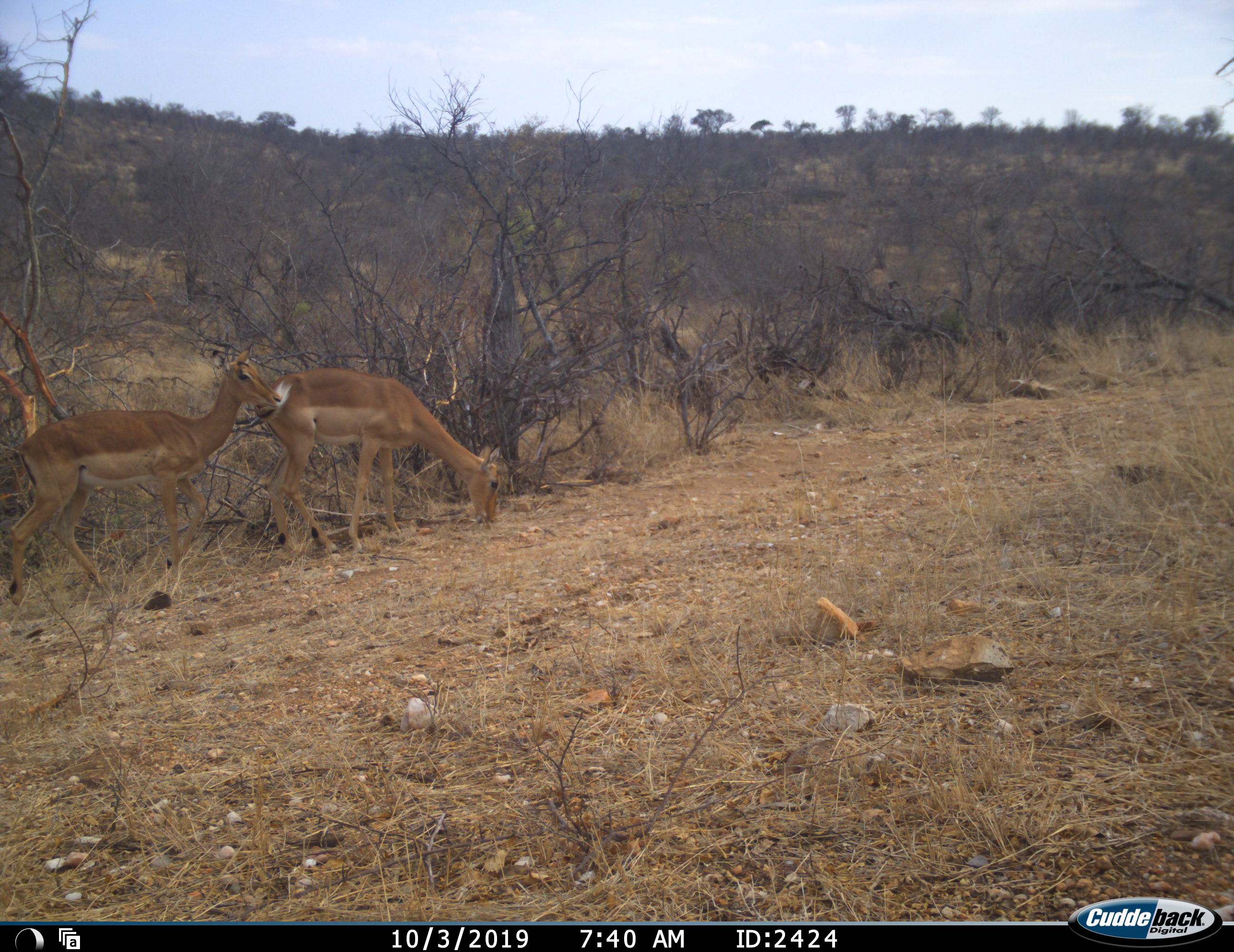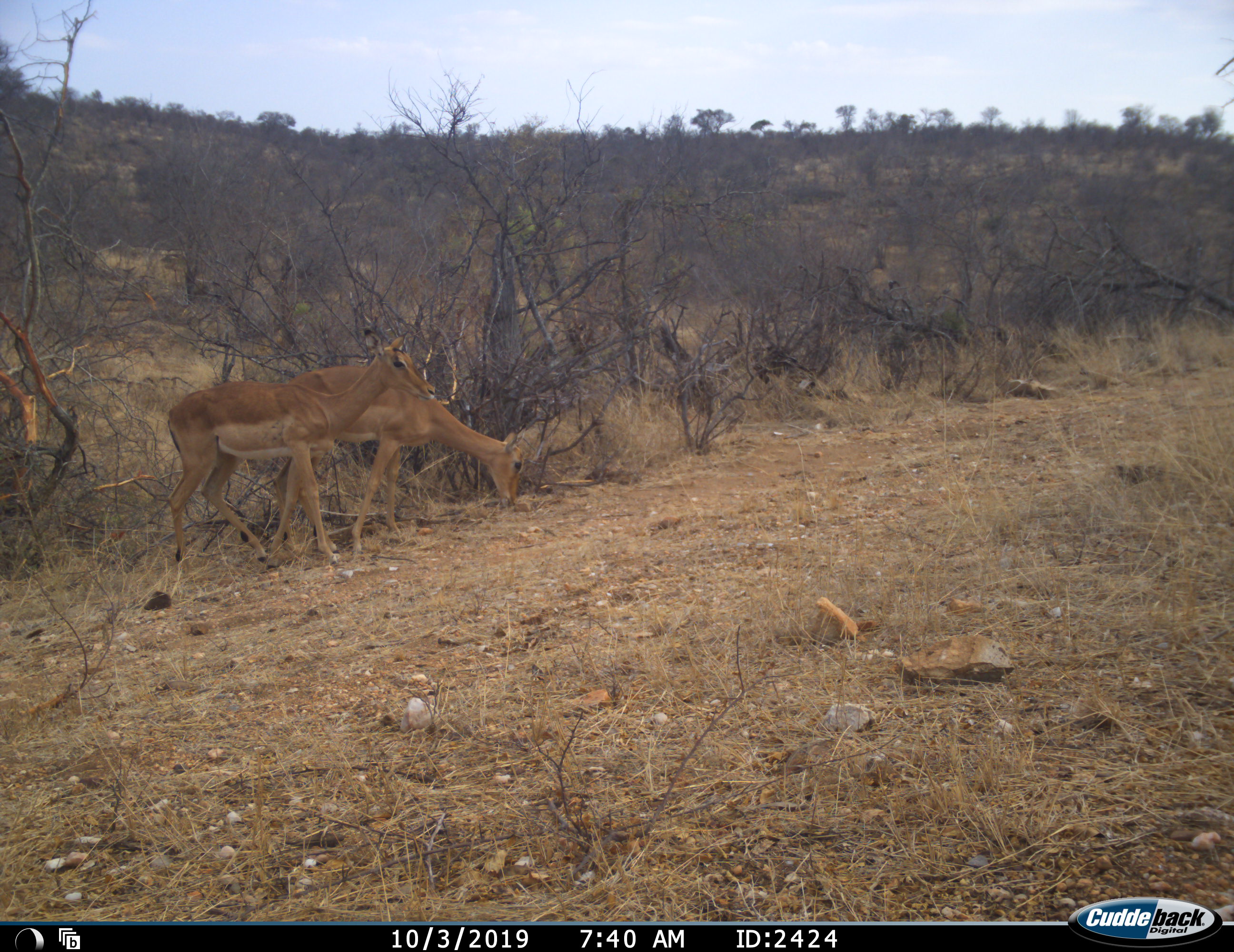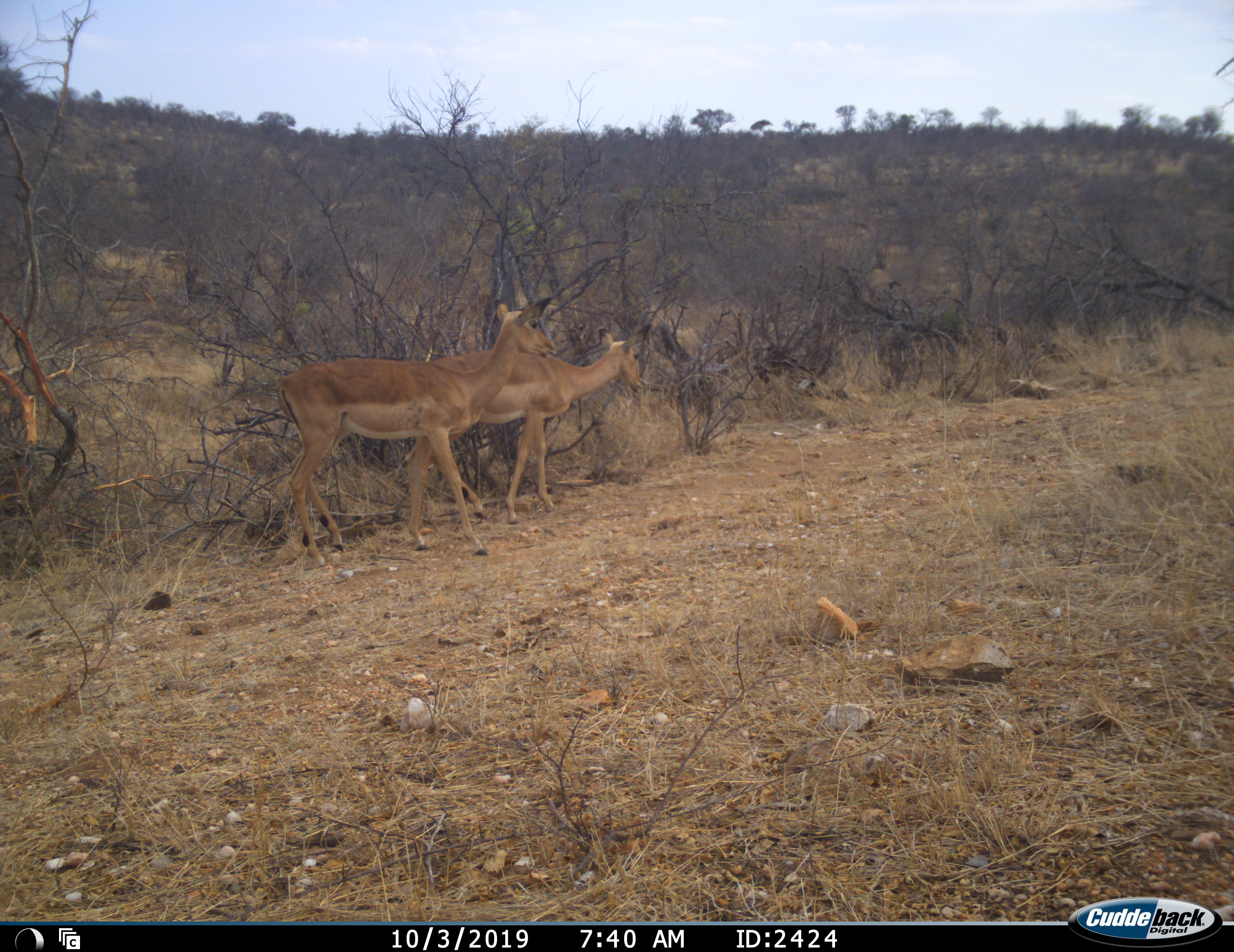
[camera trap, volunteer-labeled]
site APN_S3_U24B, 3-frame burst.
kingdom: Animalia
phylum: Chordata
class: Mammalia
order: Artiodactyla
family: Bovidae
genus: Aepyceros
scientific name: Aepyceros melampus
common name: impala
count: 2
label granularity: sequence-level